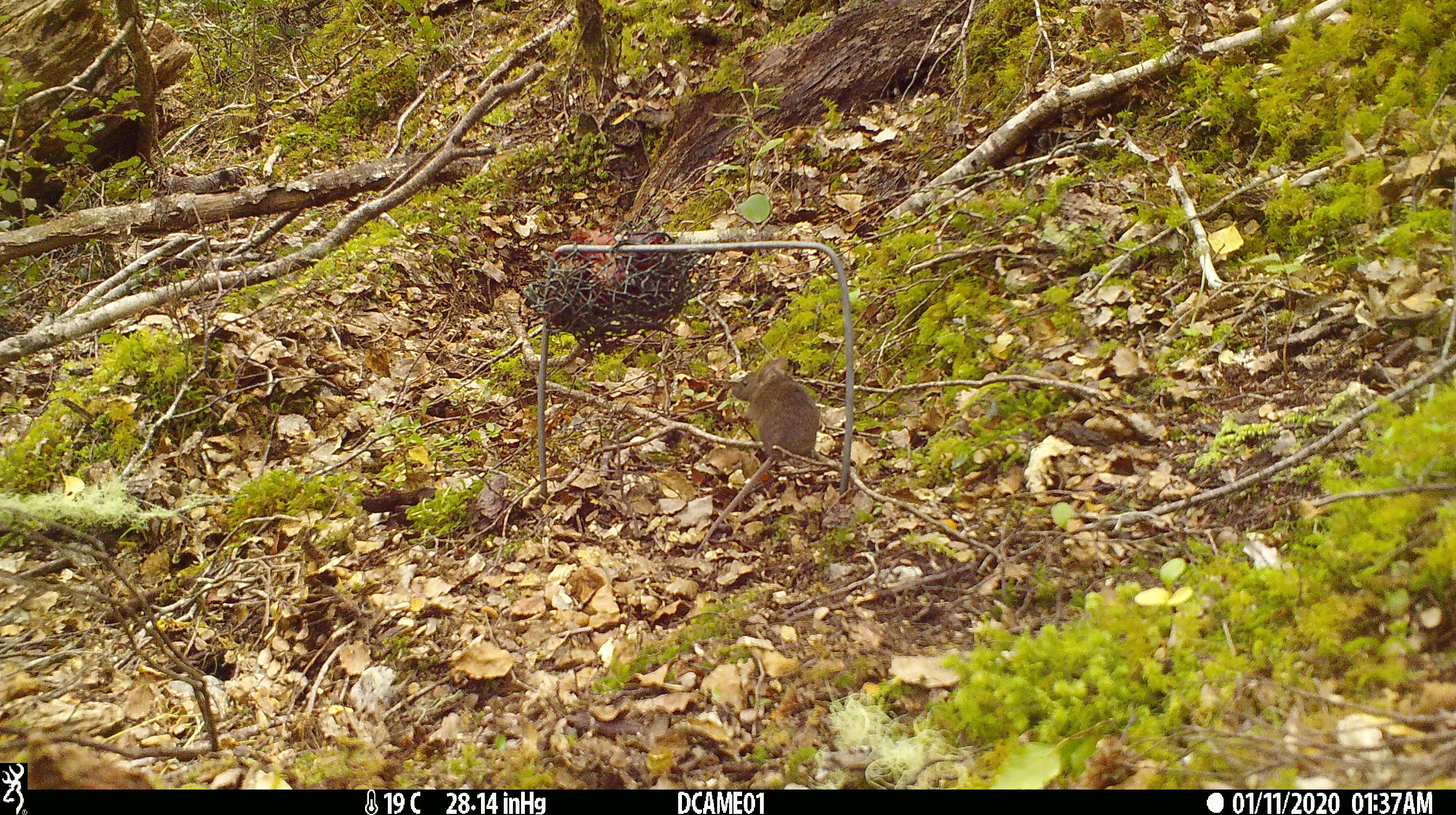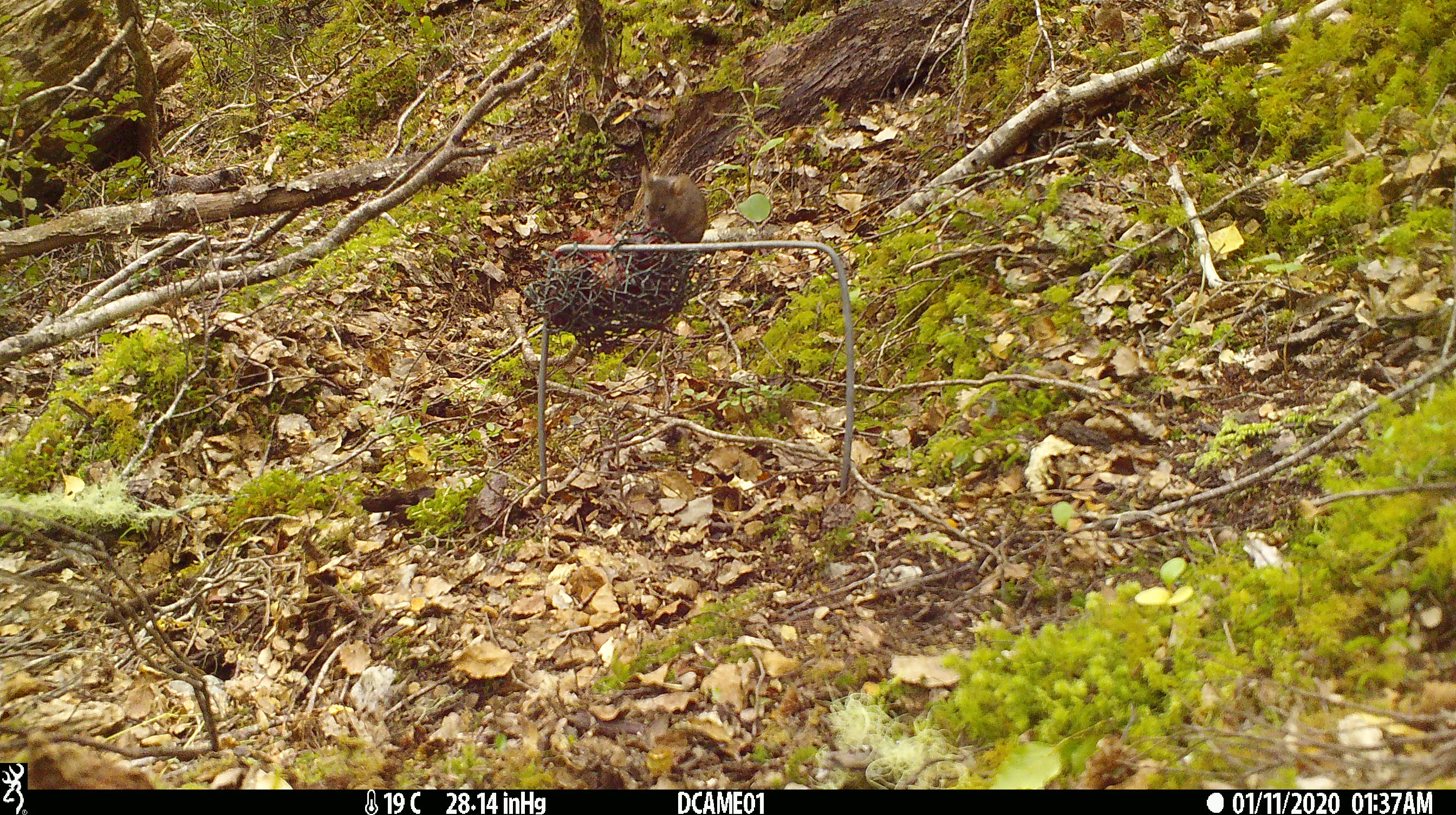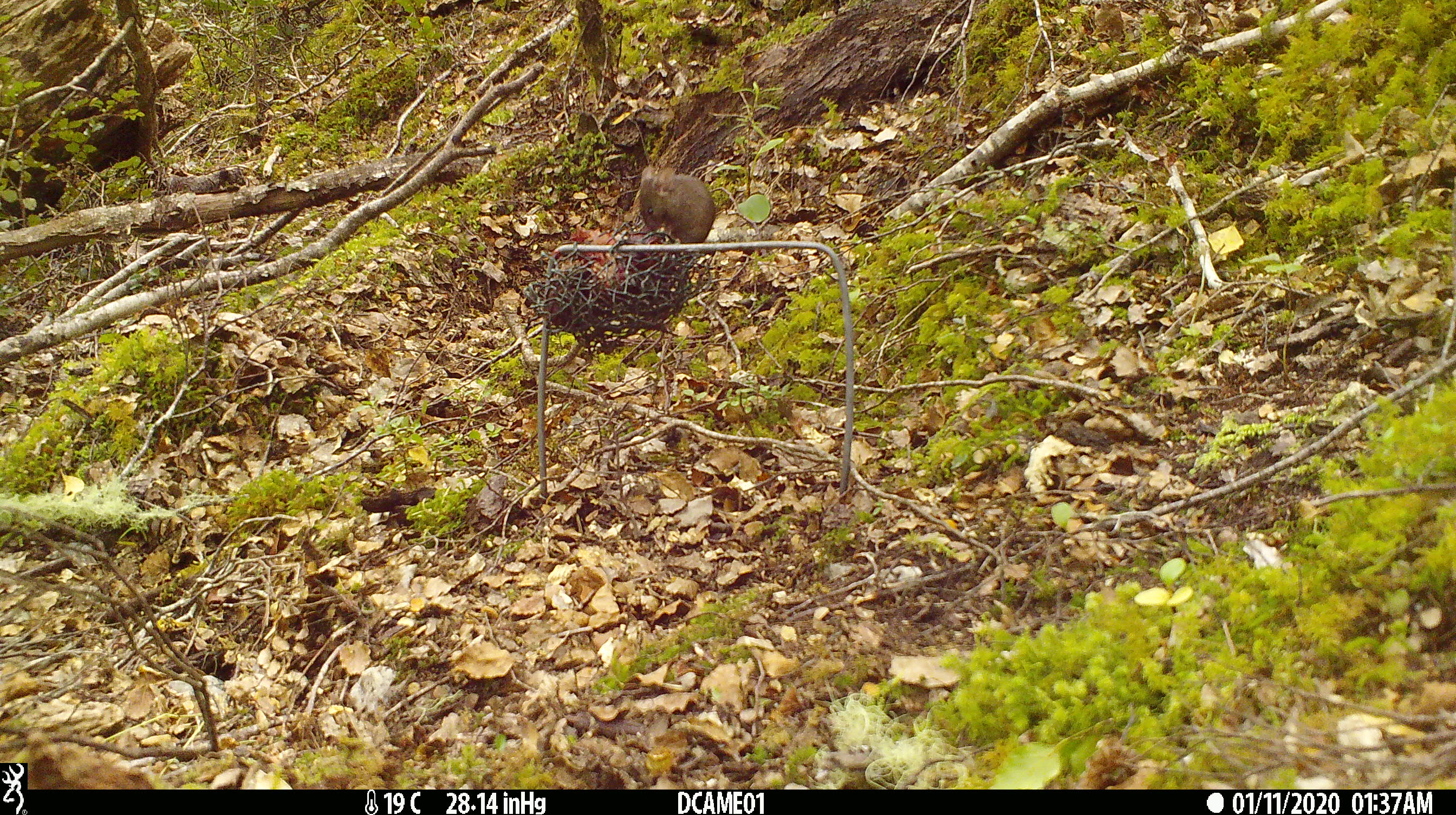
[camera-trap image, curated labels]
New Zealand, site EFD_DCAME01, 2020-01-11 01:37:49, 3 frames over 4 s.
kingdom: Animalia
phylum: Chordata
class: Mammalia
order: Rodentia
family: Muridae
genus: Mus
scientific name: Mus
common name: mouse